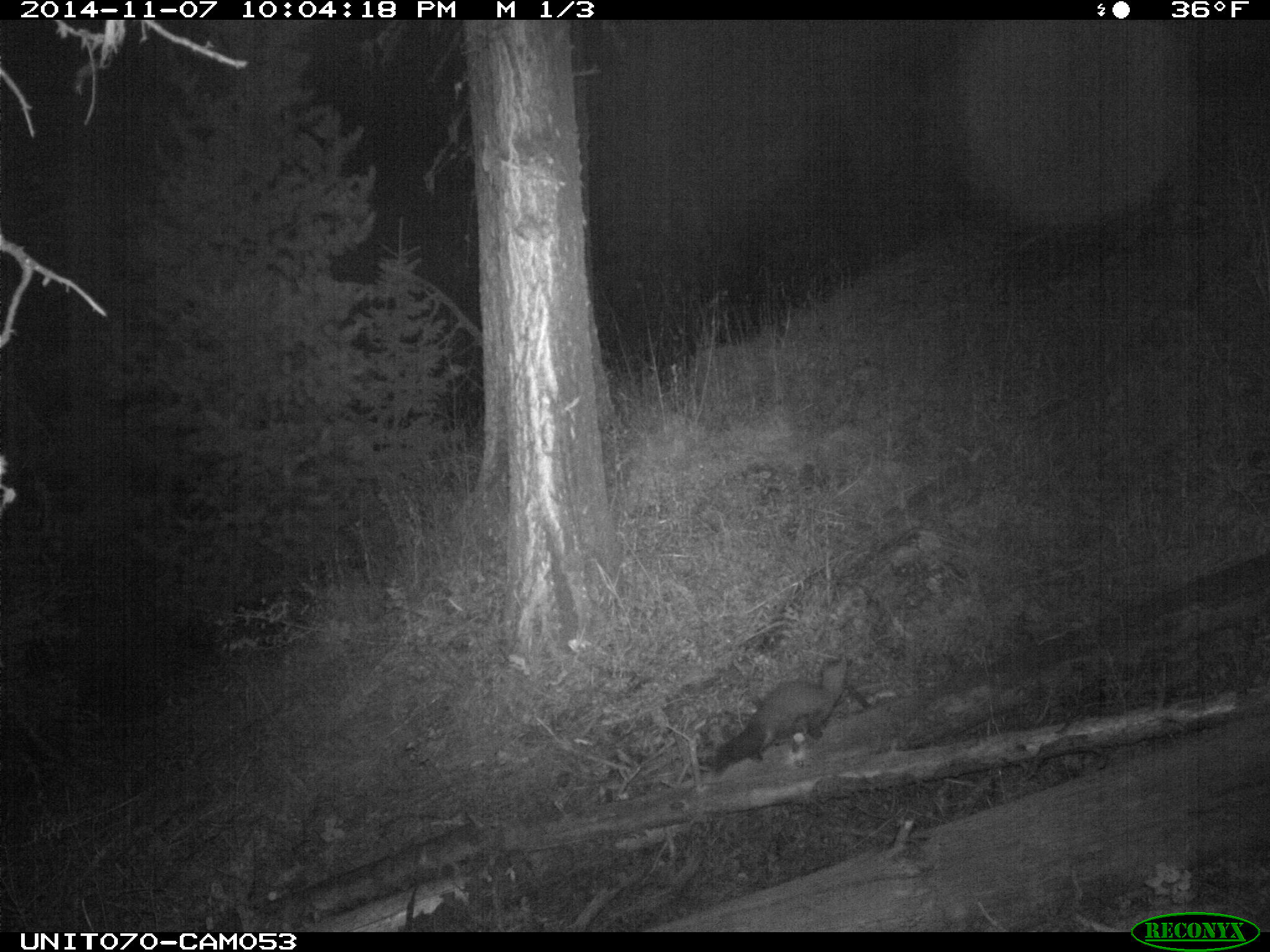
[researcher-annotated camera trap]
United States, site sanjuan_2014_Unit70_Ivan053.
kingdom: Animalia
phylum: Chordata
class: Mammalia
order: Carnivora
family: Mustelidae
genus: Martes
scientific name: Martes americana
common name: american marten